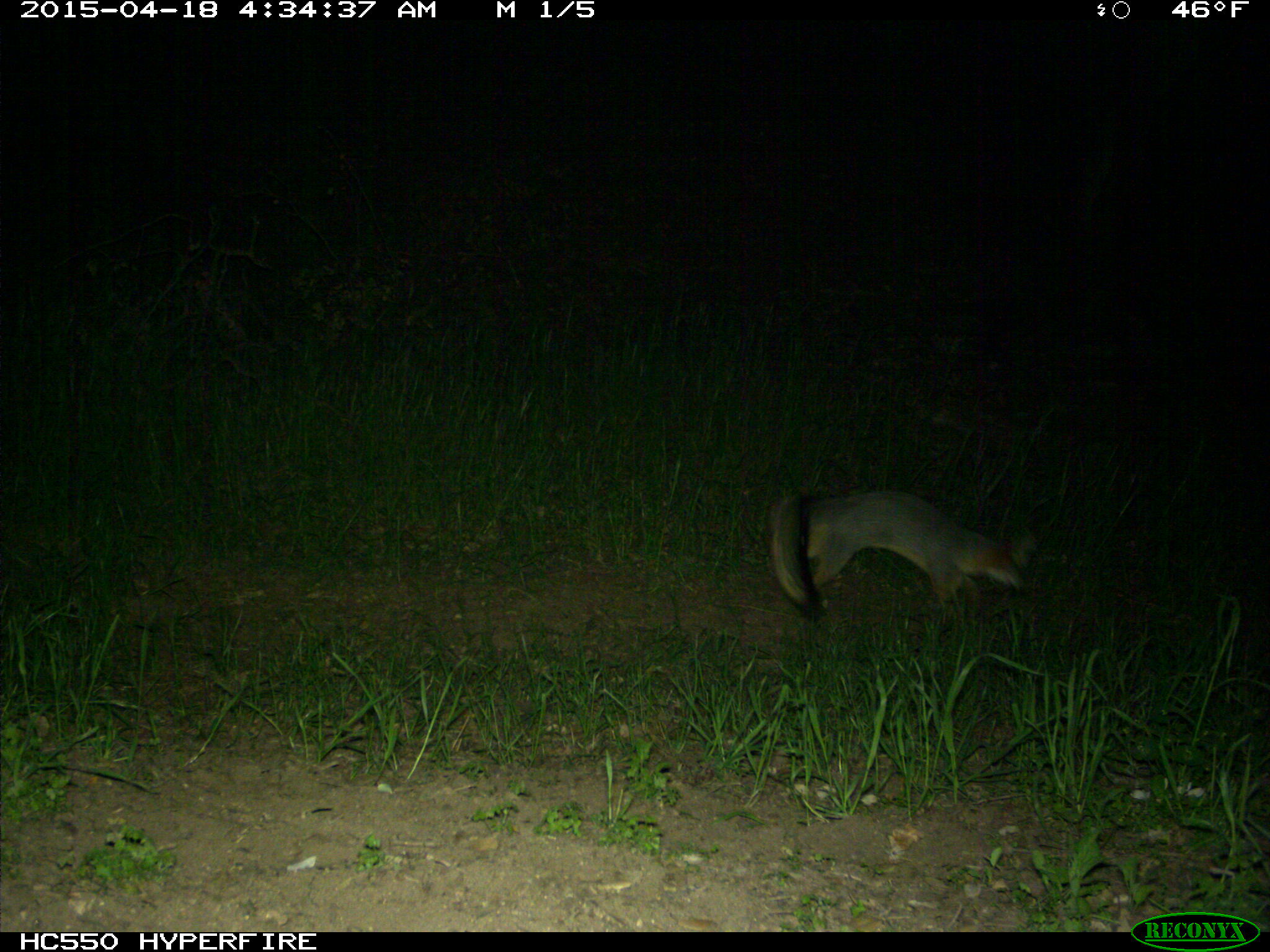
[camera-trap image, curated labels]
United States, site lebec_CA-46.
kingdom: Animalia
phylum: Chordata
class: Mammalia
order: Carnivora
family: Canidae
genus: Urocyon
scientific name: Urocyon cinereoargenteus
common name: gray fox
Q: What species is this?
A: Urocyon cinereoargenteus (gray fox).